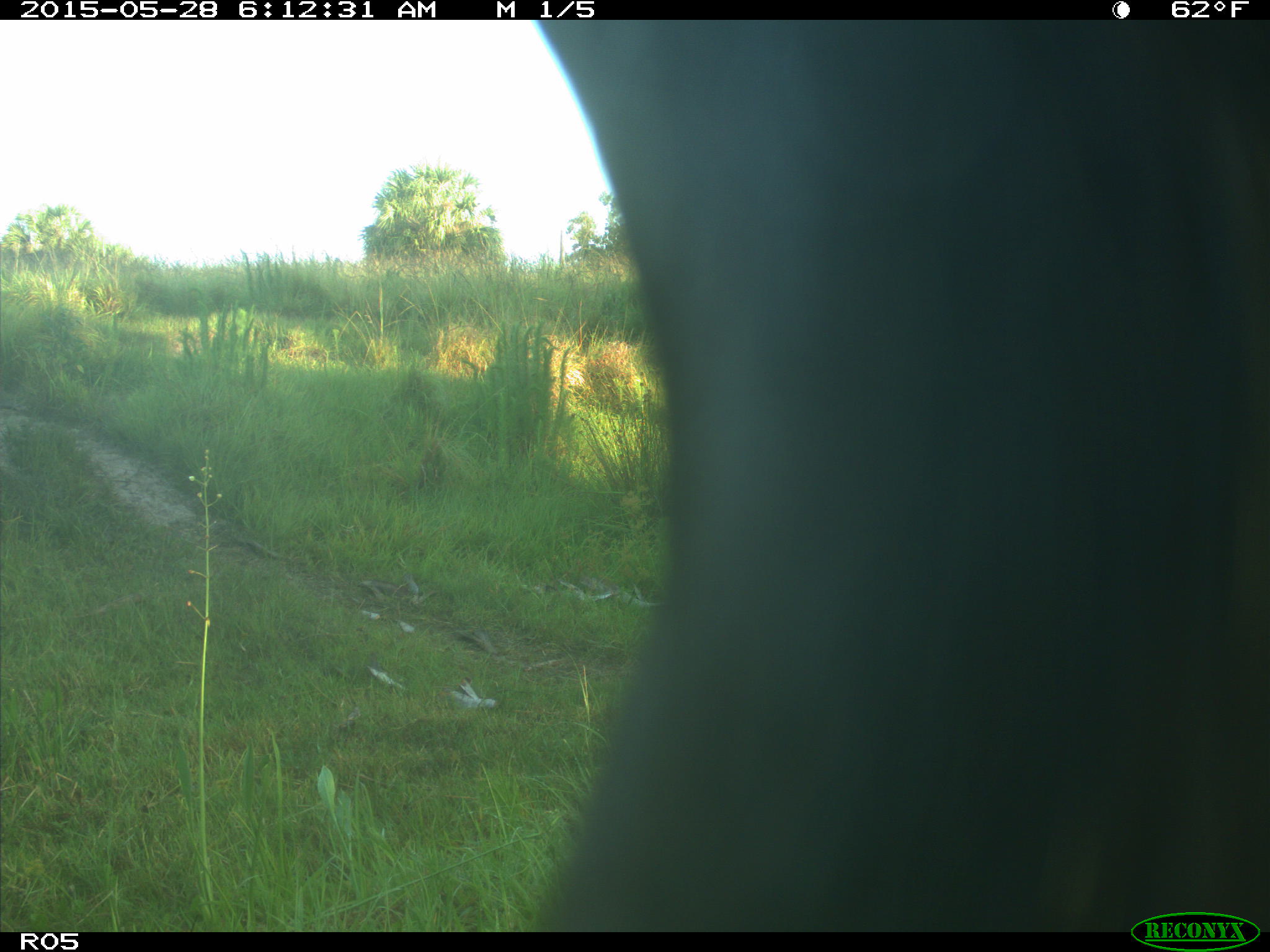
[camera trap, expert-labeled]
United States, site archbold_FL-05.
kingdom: Animalia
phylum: Chordata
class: Mammalia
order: Artiodactyla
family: Bovidae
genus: Bos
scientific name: Bos taurus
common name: domestic cow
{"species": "Bos taurus (domestic cow)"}